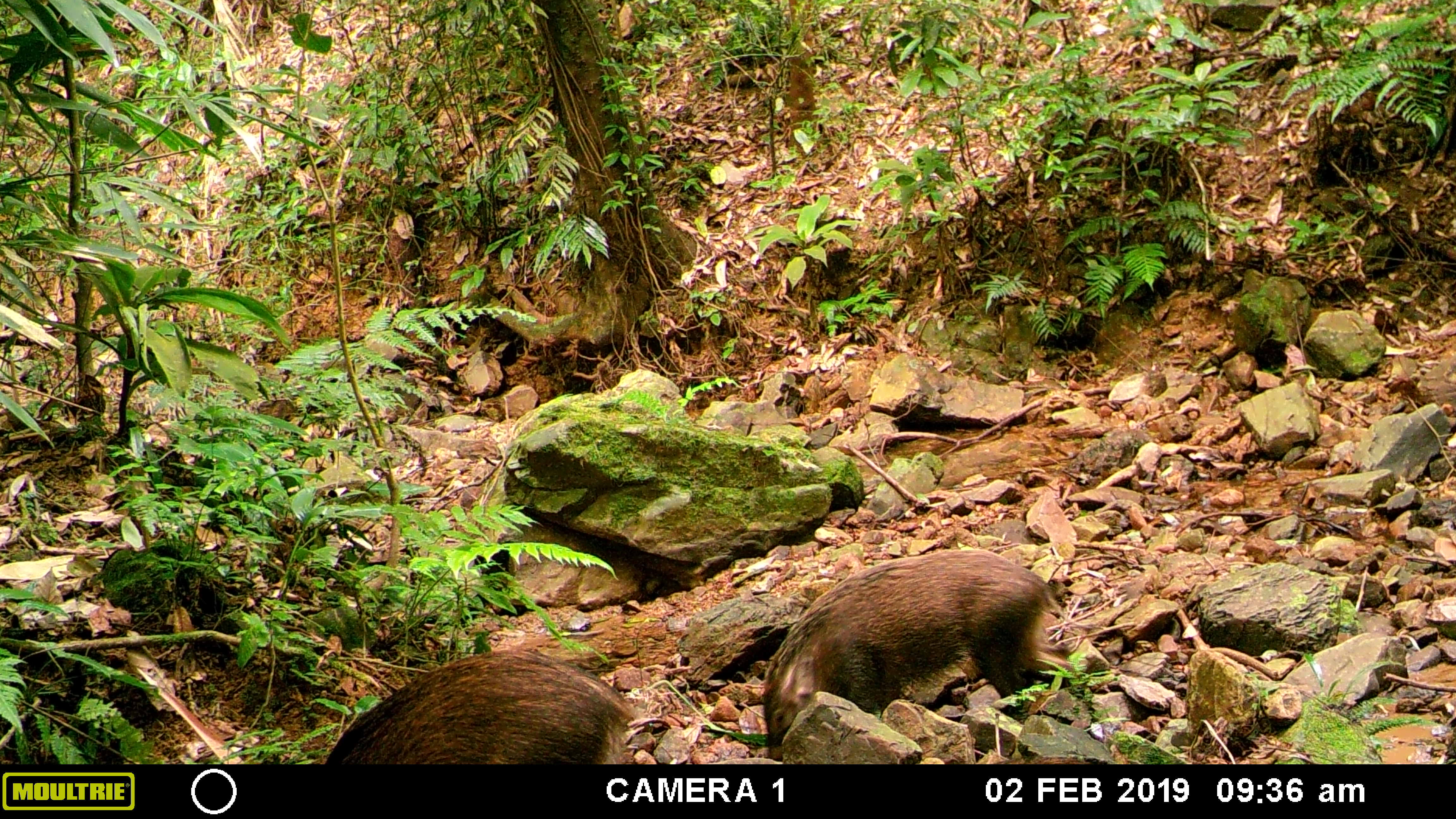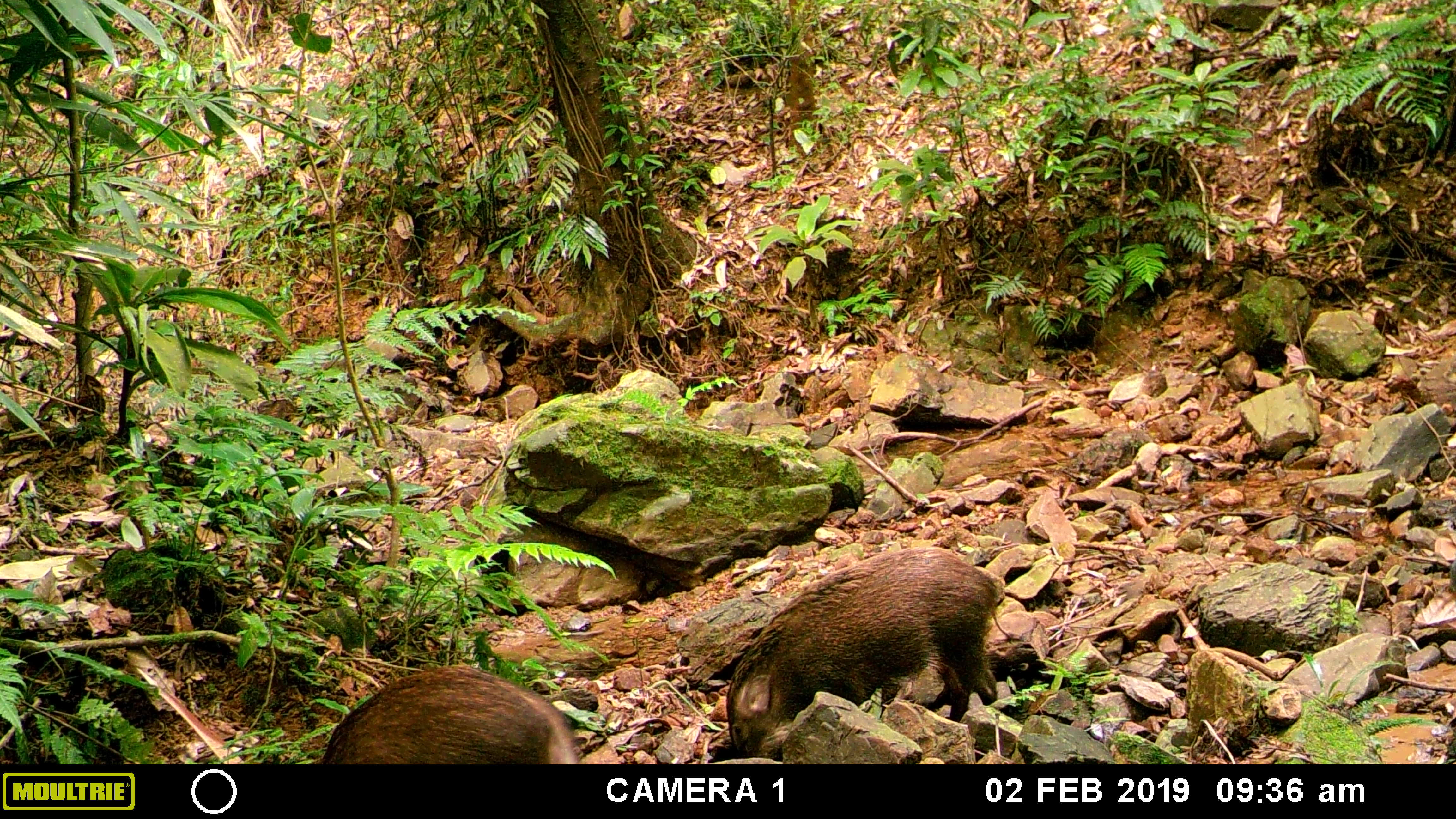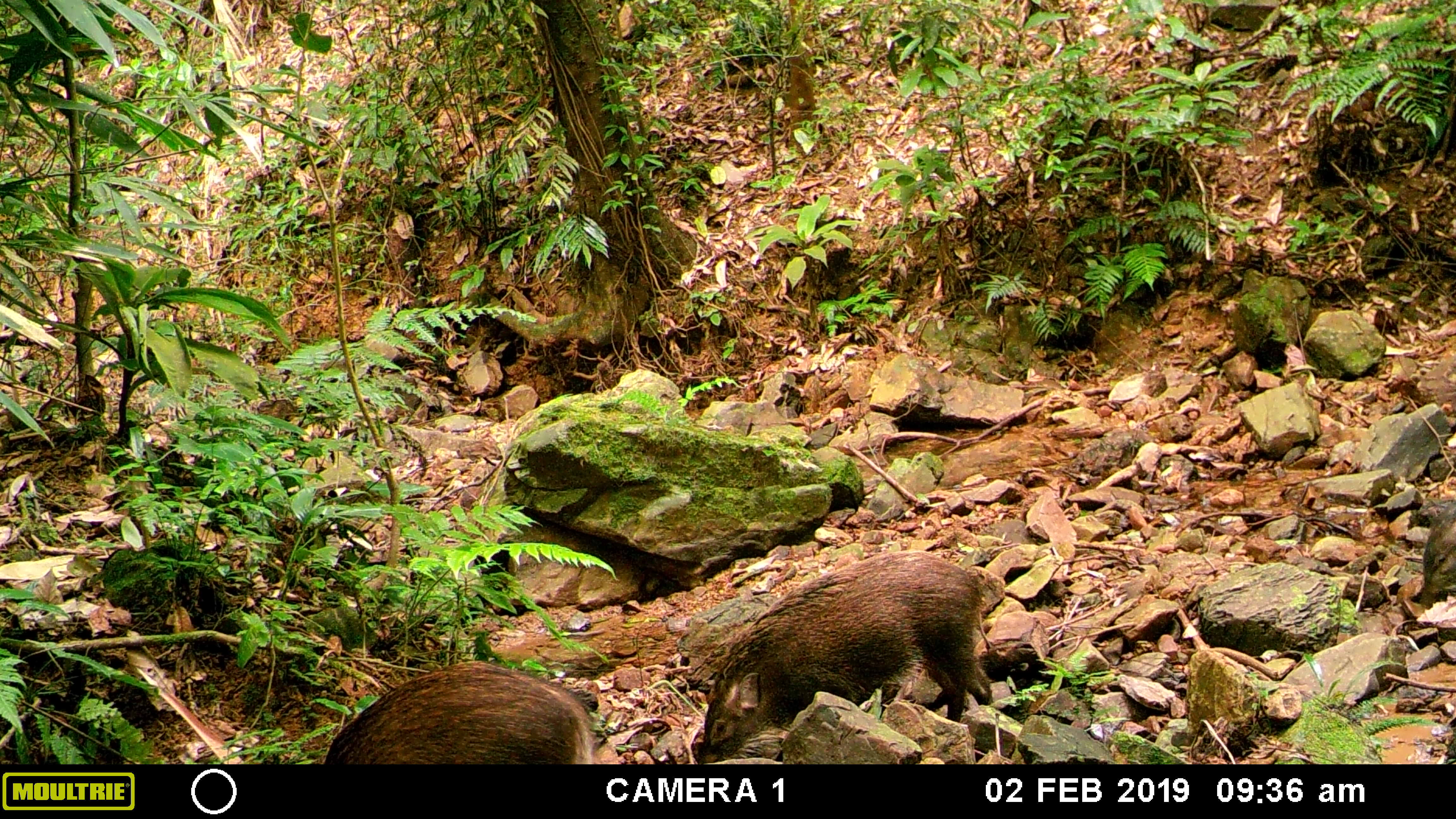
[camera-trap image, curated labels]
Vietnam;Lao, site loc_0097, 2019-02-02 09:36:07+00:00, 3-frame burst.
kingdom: Animalia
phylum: Chordata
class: Mammalia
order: Artiodactyla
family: Suidae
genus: Sus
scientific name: Sus scrofa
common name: eurasian wild pig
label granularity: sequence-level